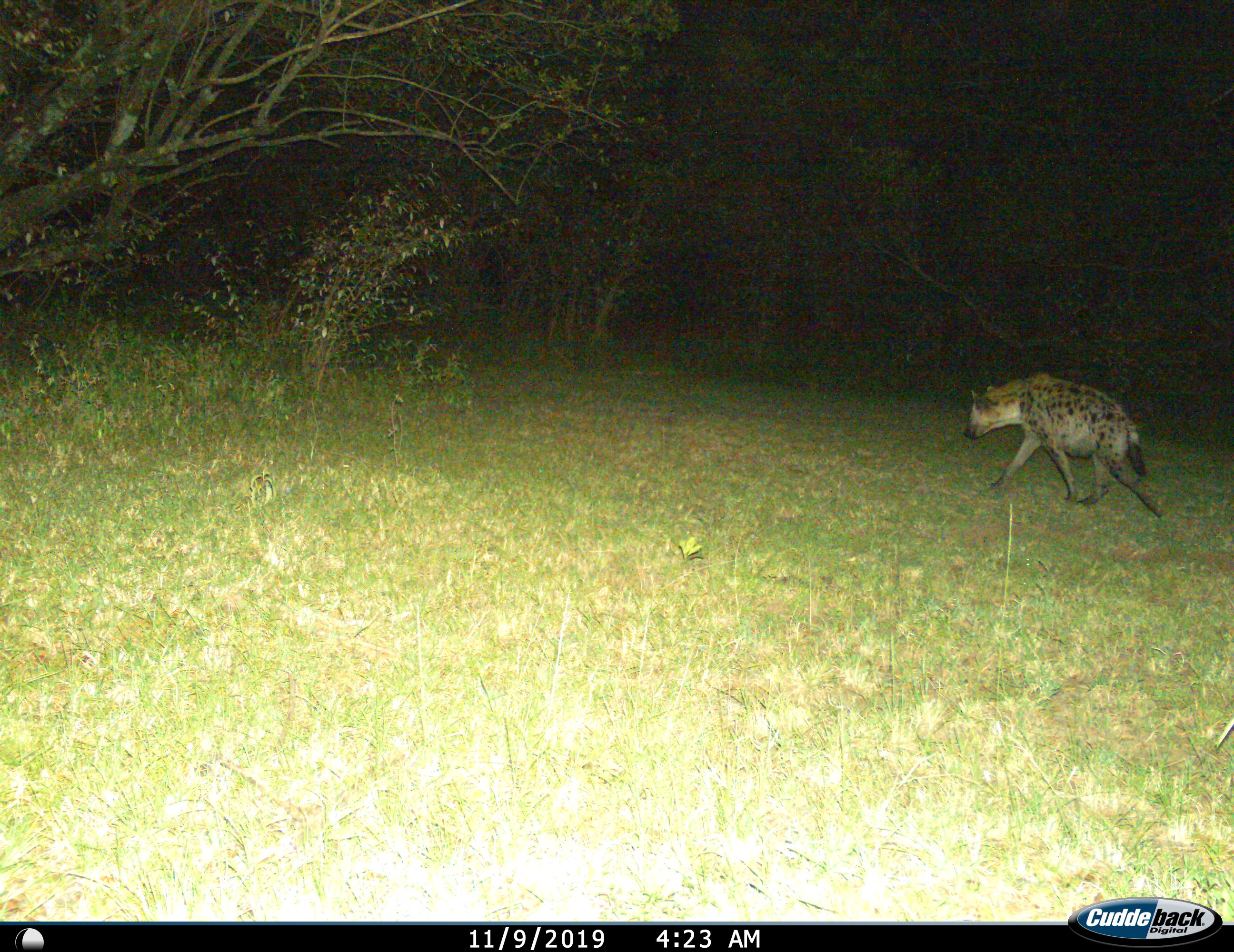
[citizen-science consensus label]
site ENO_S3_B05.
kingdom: Animalia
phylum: Chordata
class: Mammalia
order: Carnivora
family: Hyaenidae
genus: Crocuta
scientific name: Crocuta crocuta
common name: spotted hyena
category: hyenaspotted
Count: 1.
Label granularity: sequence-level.